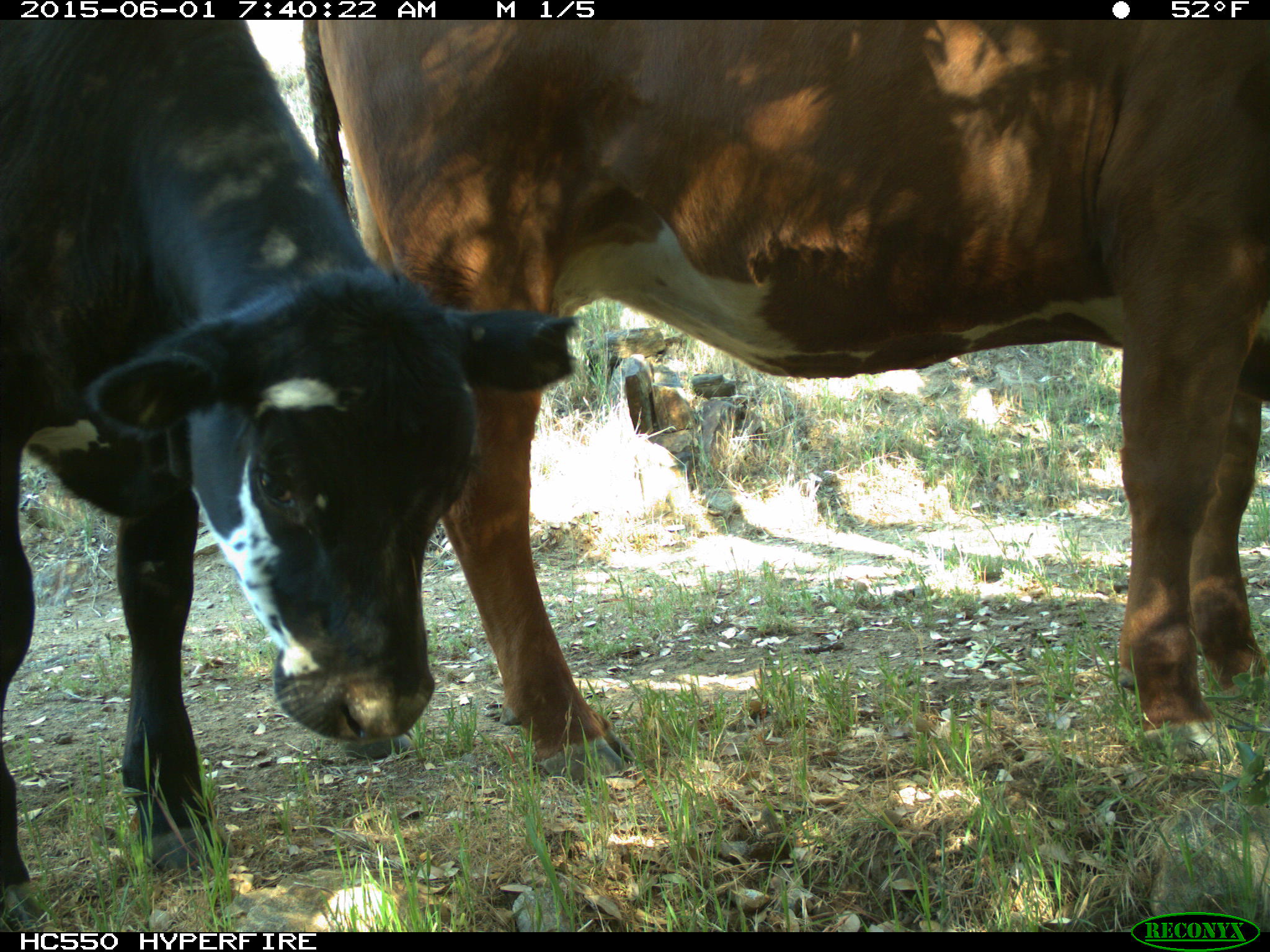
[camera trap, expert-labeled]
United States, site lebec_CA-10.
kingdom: Animalia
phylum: Chordata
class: Mammalia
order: Artiodactyla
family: Bovidae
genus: Bos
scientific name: Bos taurus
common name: domestic cow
Bos taurus (domestic cow).